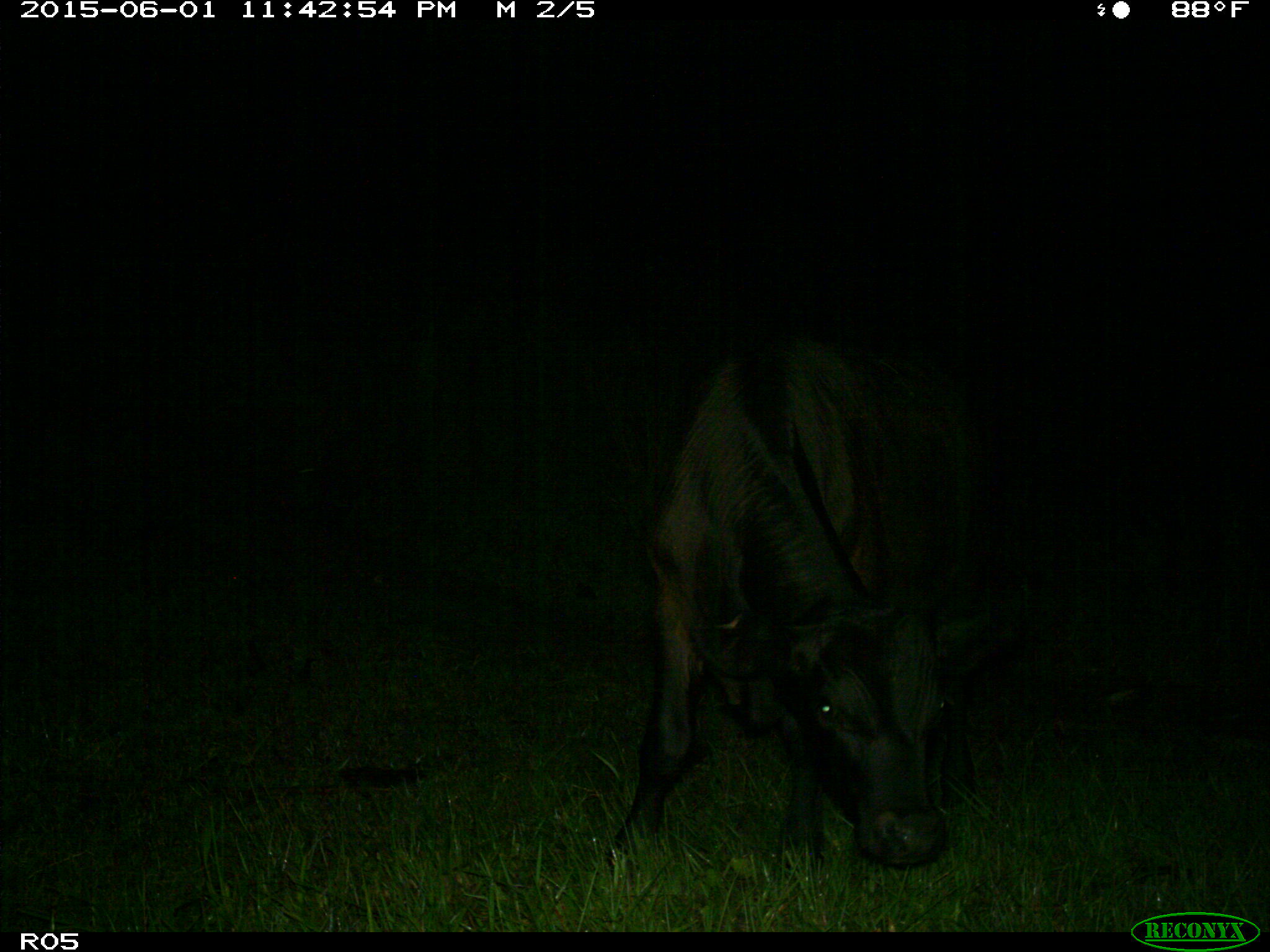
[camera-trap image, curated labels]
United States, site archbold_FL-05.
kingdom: Animalia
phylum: Chordata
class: Mammalia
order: Artiodactyla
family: Bovidae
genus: Bos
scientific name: Bos taurus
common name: domestic cow